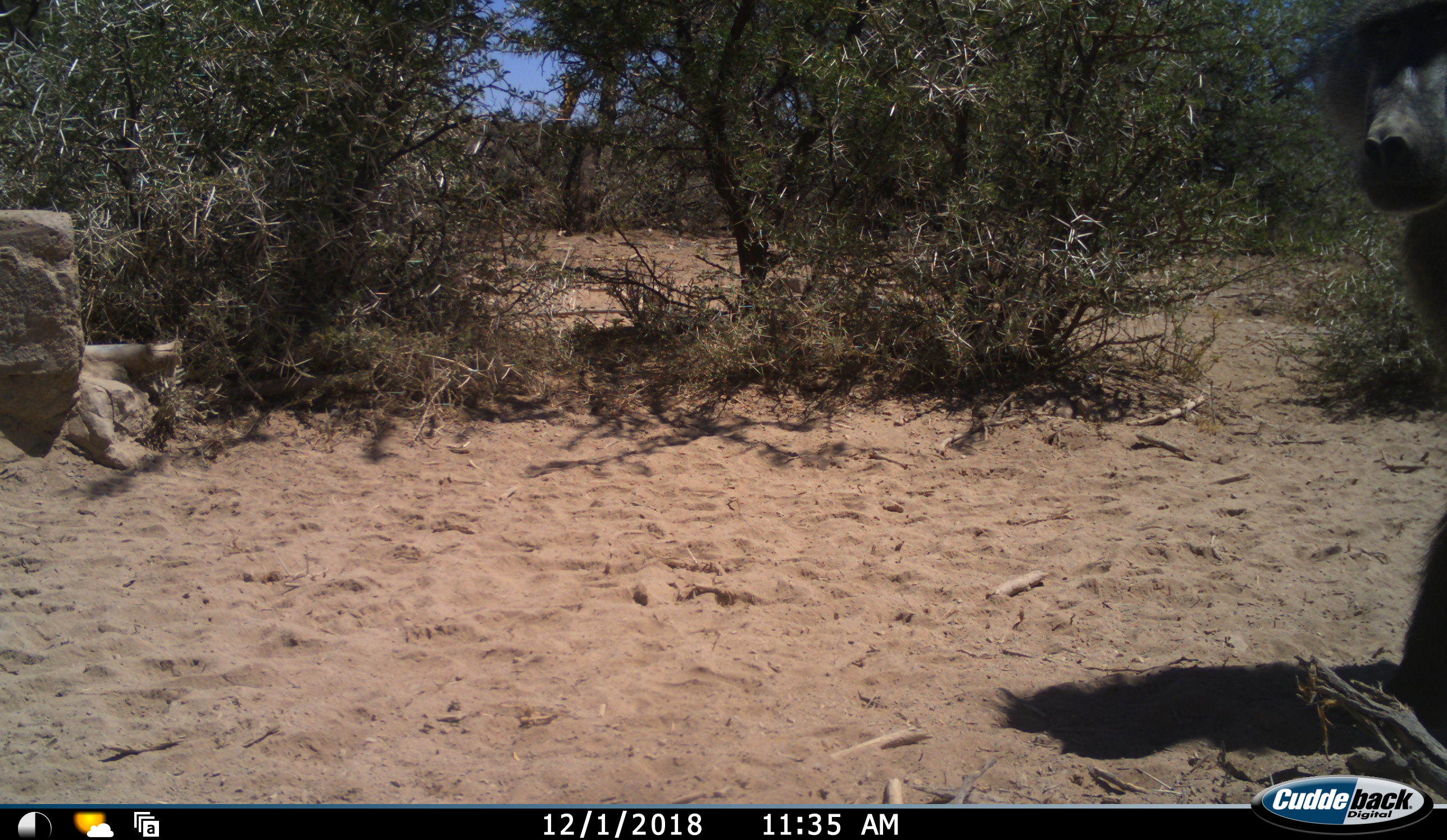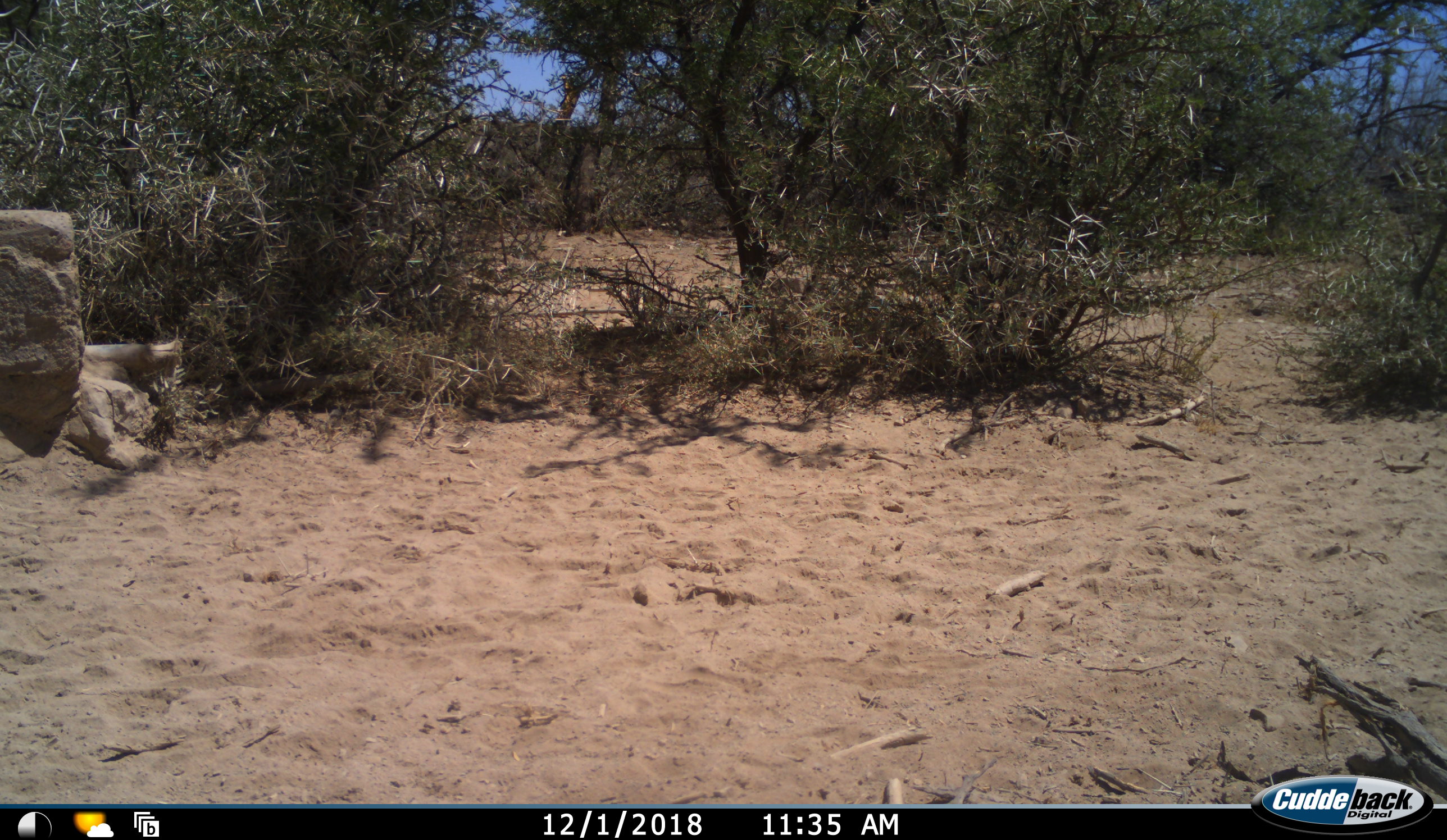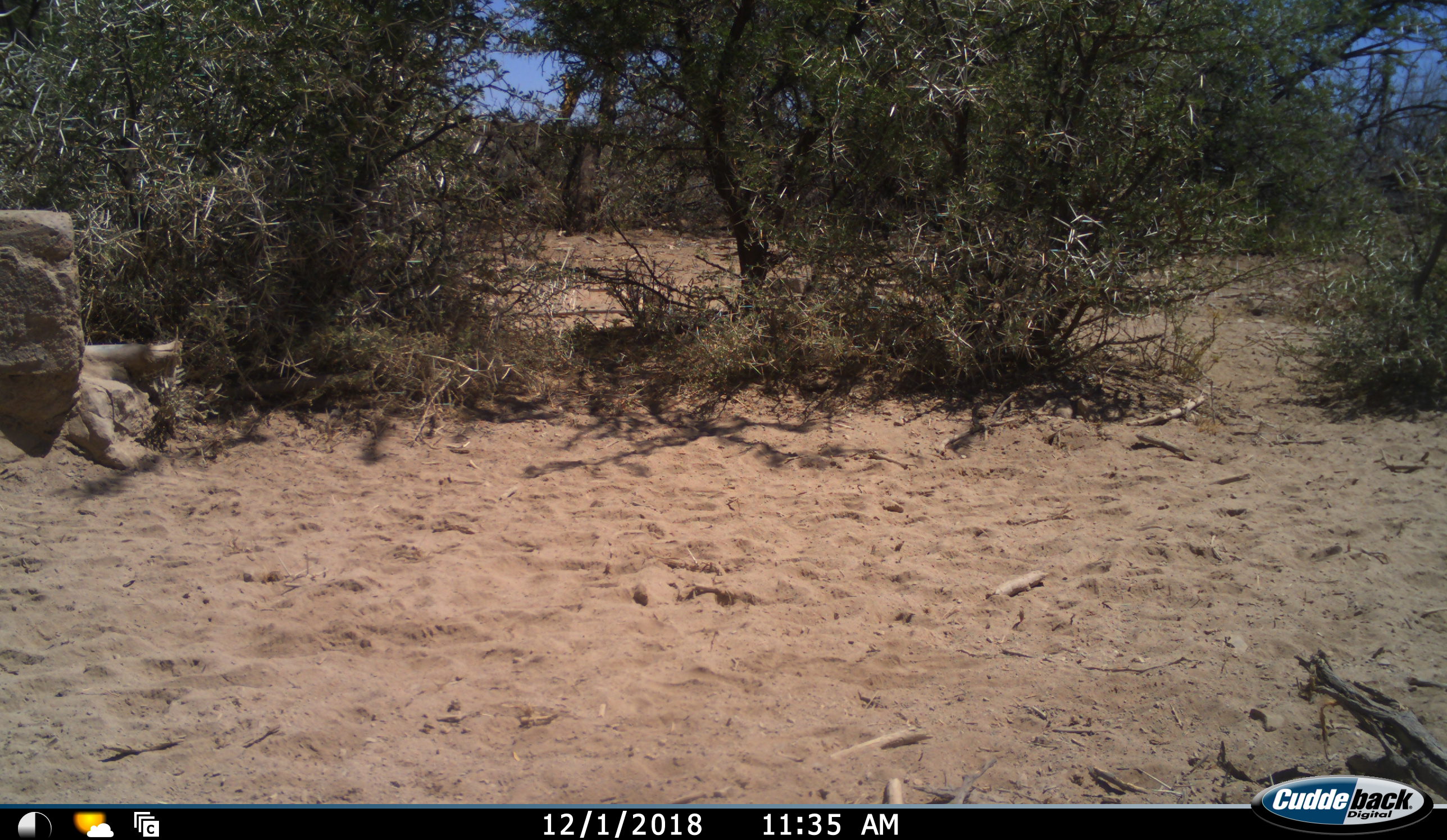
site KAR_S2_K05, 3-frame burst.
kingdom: Animalia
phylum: Chordata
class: Mammalia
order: Primates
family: Cercopithecidae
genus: Papio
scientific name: Papio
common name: baboon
Baboon (Papio), count 1. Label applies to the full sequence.